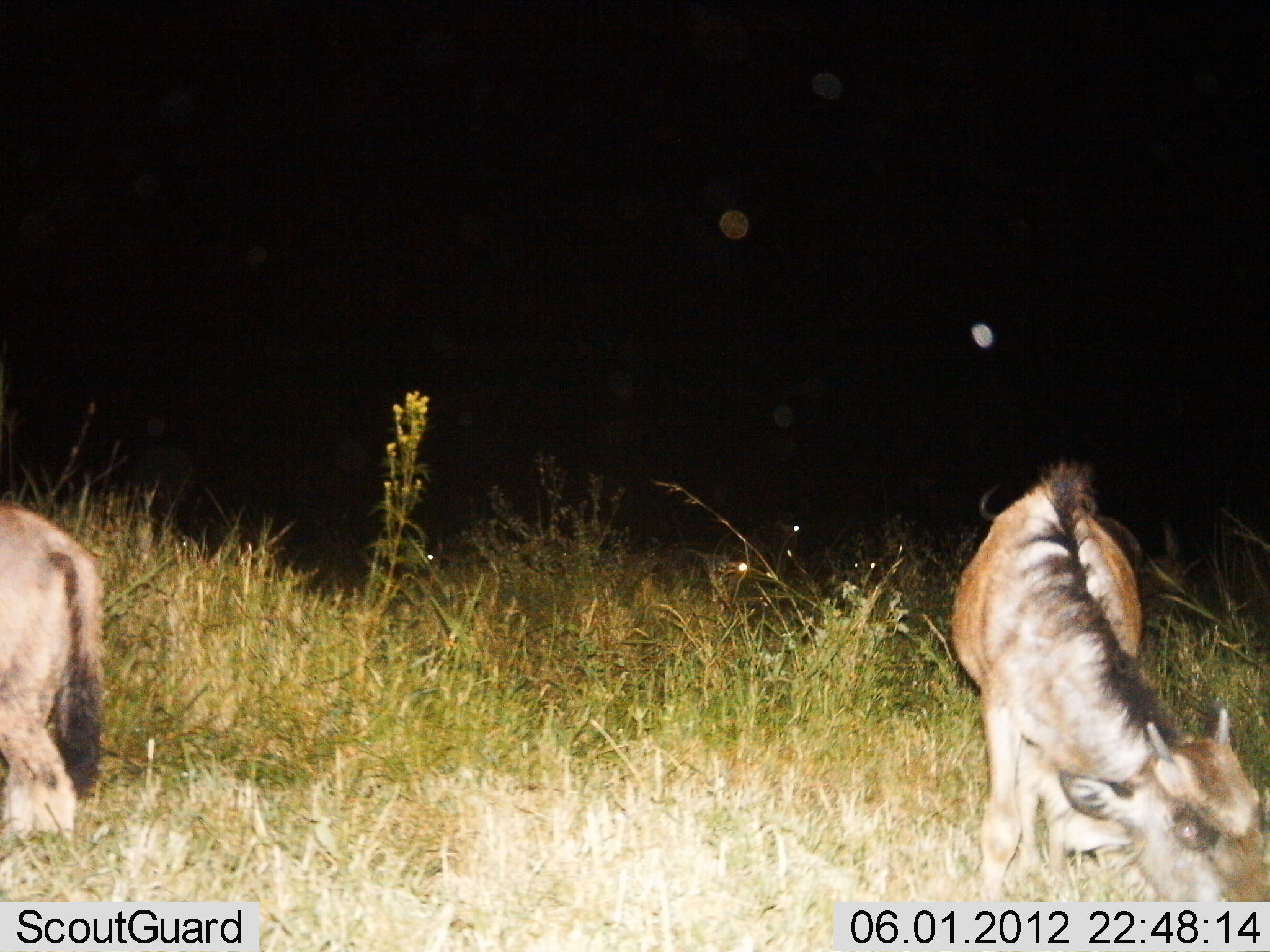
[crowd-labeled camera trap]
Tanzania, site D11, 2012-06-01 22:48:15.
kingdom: Animalia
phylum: Chordata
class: Mammalia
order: Artiodactyla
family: Bovidae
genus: Connochaetes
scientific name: Connochaetes taurinus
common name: blue wildebeest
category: wildebeest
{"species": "wildebeest (blue wildebeest) (Connochaetes taurinus)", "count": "2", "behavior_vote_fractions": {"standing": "70%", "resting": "10%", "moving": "10%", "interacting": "0%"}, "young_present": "50%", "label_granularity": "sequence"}